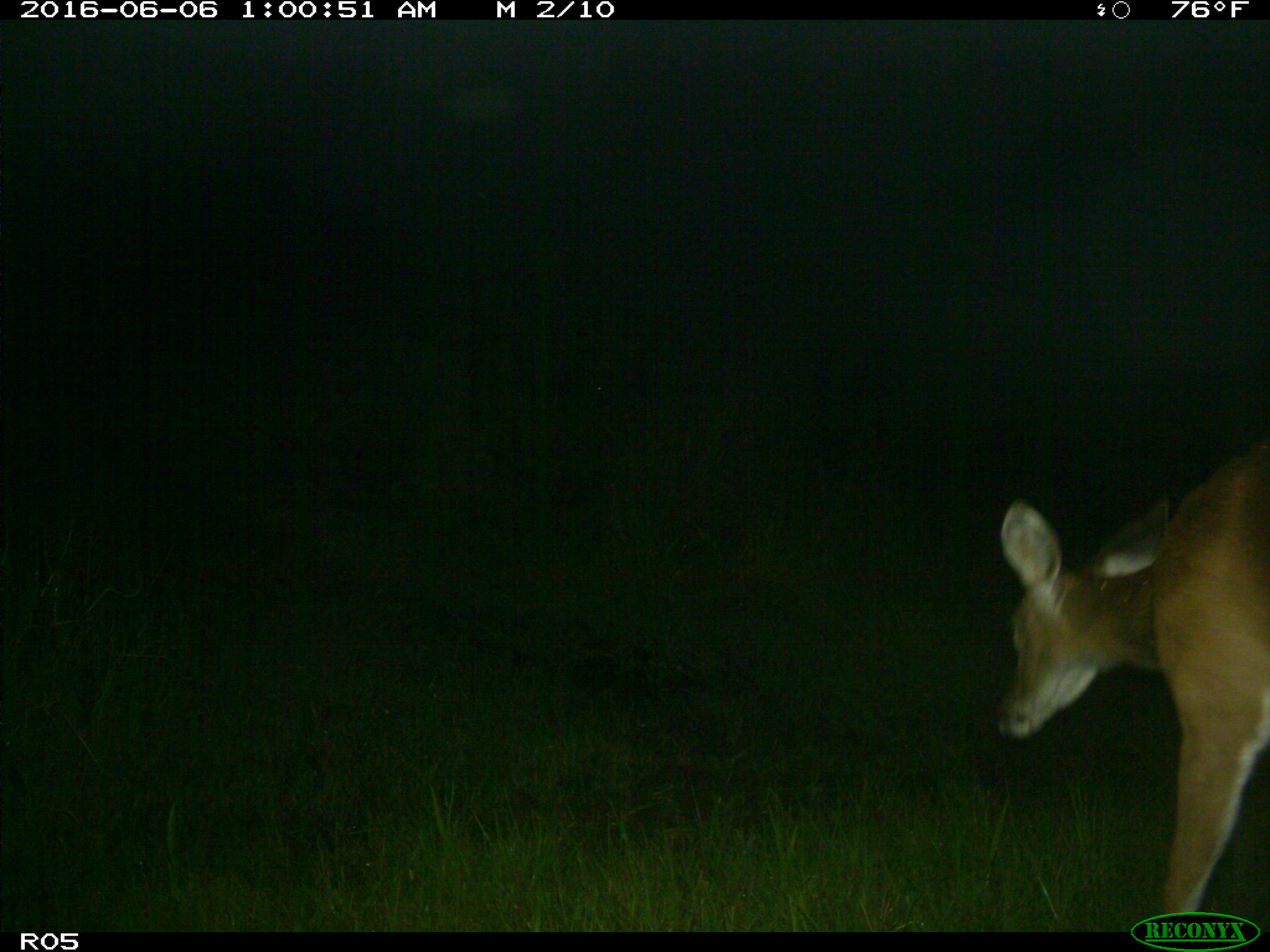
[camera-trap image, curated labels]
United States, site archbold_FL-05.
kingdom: Animalia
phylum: Chordata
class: Mammalia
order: Artiodactyla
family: Cervidae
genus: Odocoileus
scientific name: Odocoileus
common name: deer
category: unidentified deer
Unidentified deer (deer) (Odocoileus).